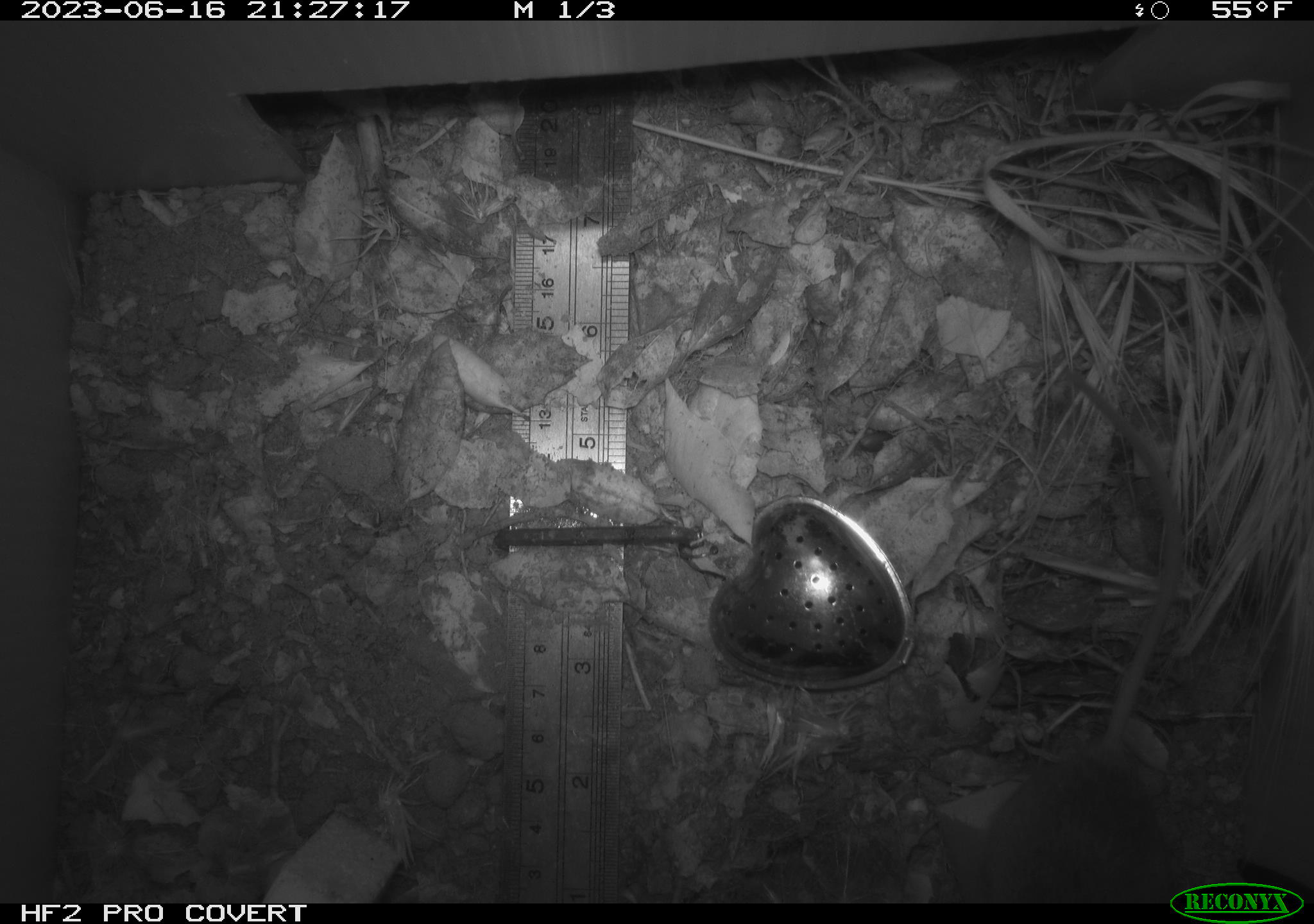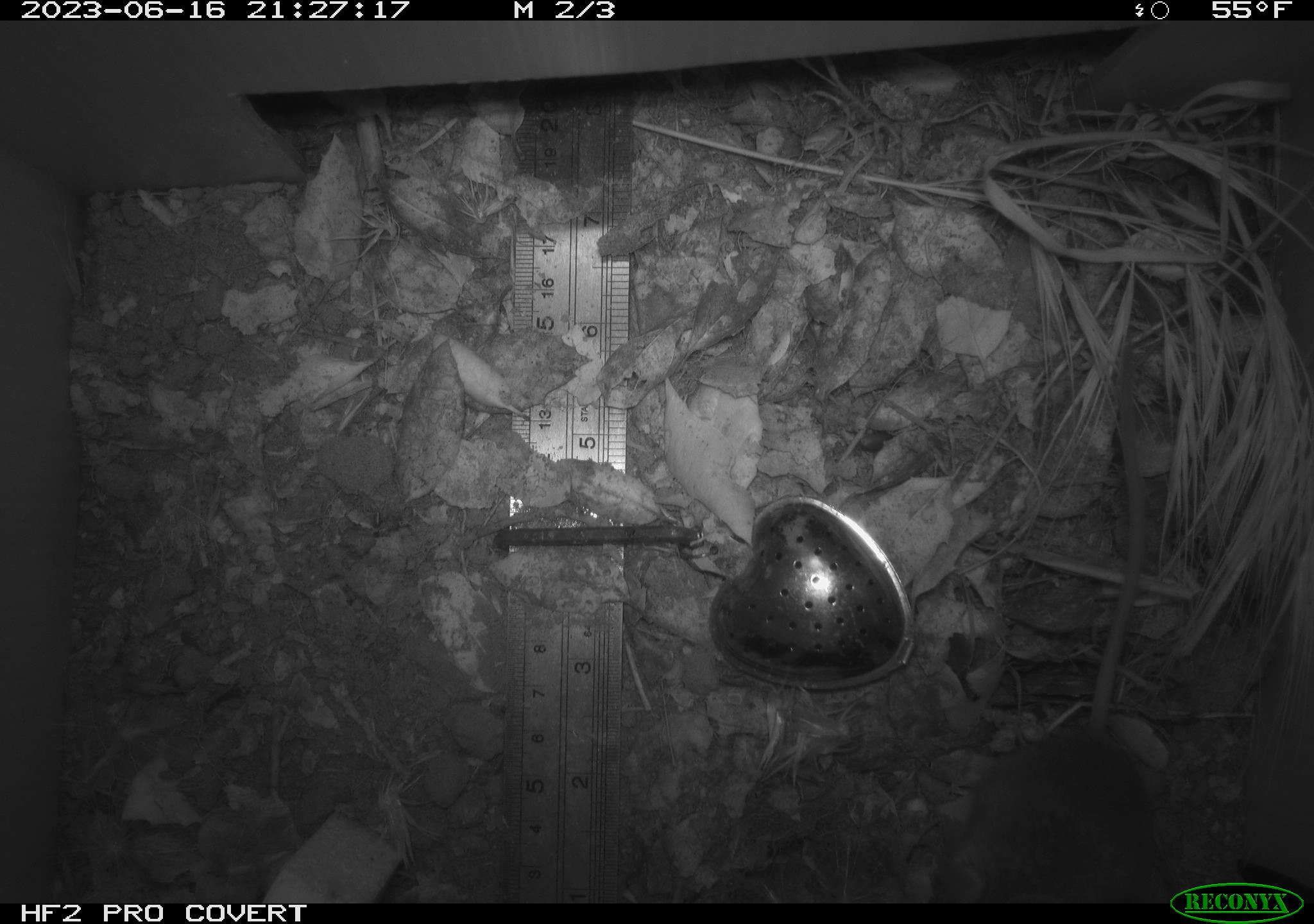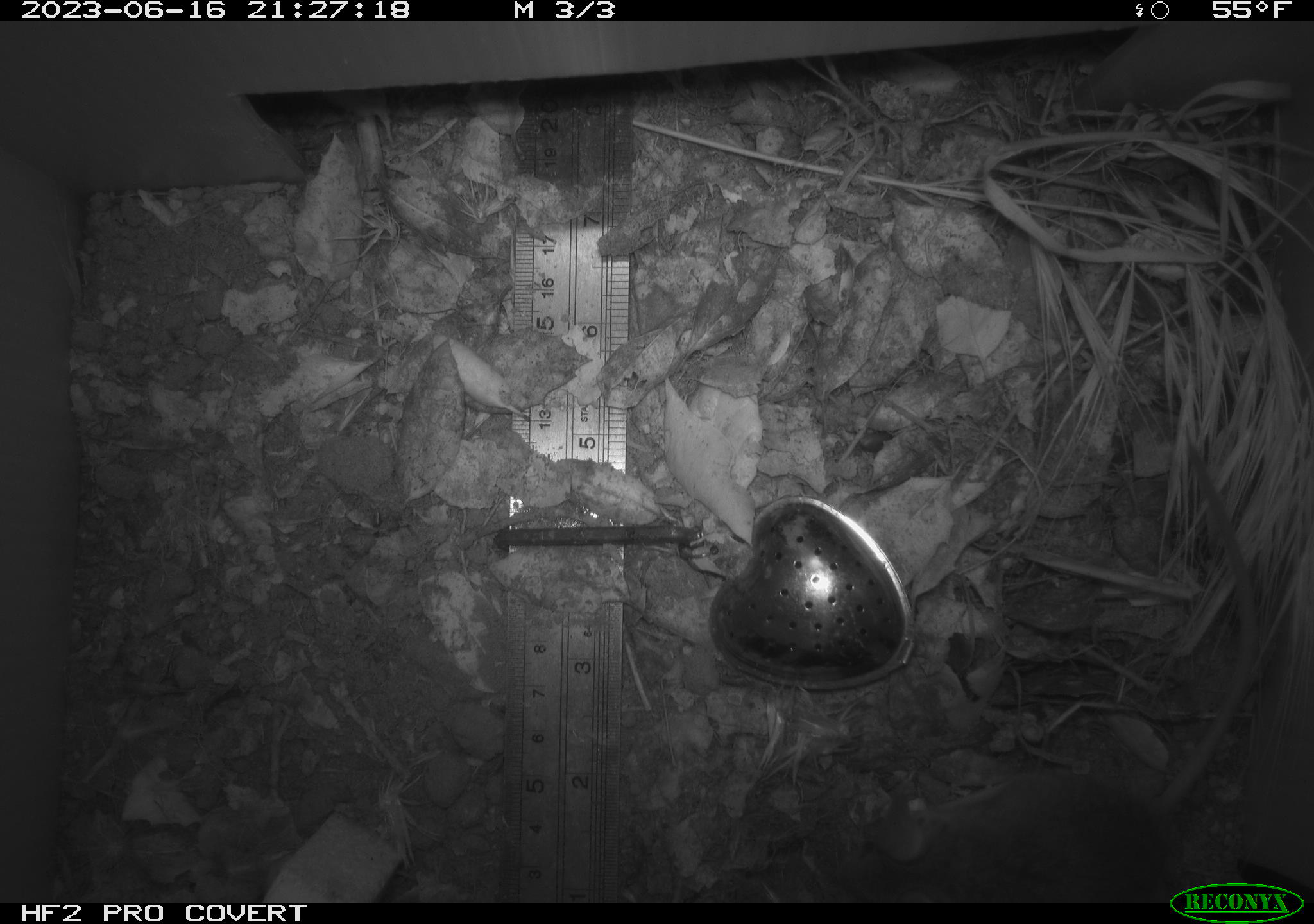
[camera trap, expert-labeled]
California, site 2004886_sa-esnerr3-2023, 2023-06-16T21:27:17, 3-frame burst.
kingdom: Animalia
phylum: Chordata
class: Mammalia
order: Rodentia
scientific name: Rodentia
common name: mouse species